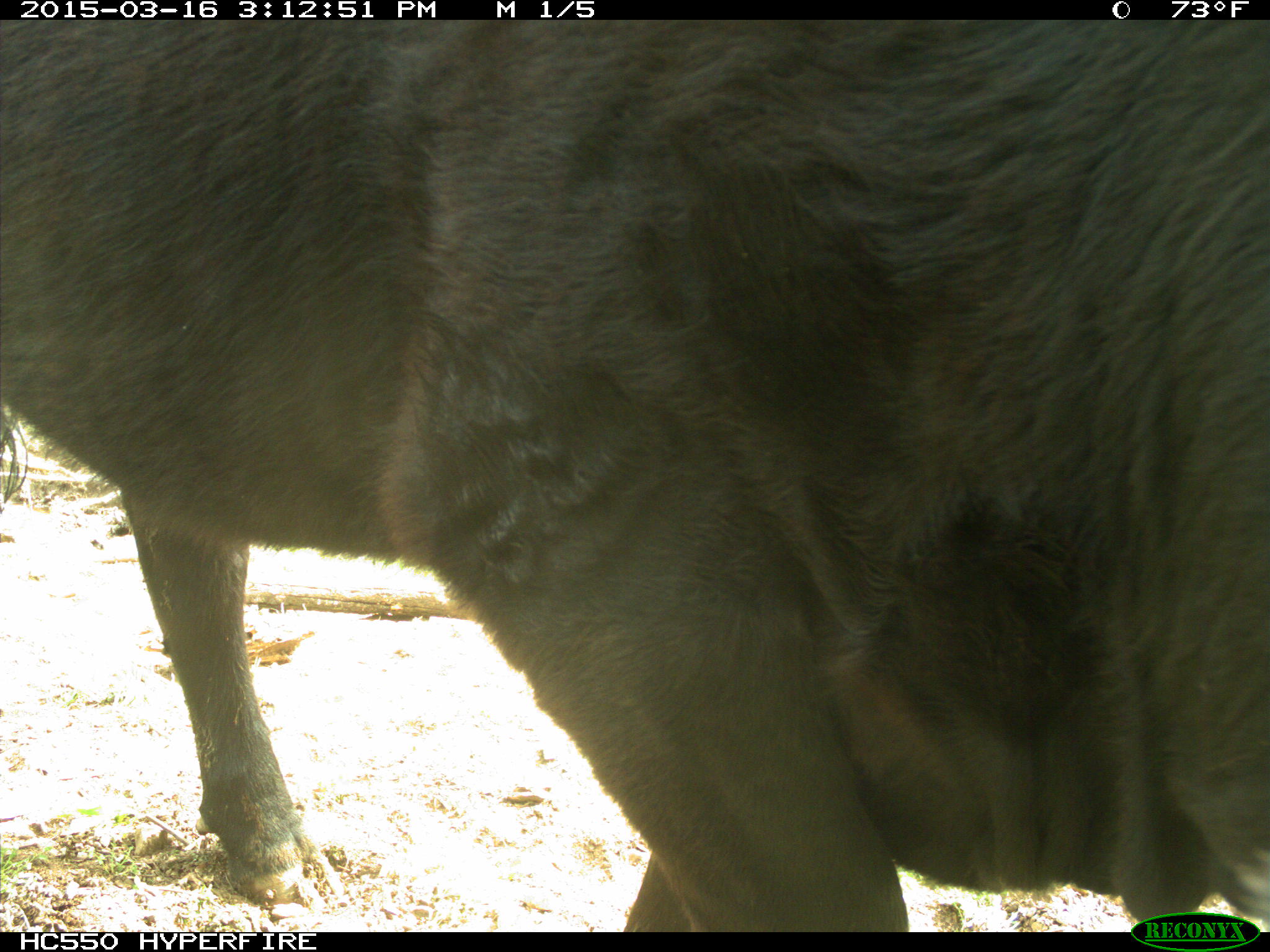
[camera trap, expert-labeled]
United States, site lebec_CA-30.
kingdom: Animalia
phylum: Chordata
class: Mammalia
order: Artiodactyla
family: Bovidae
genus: Bos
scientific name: Bos taurus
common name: domestic cow